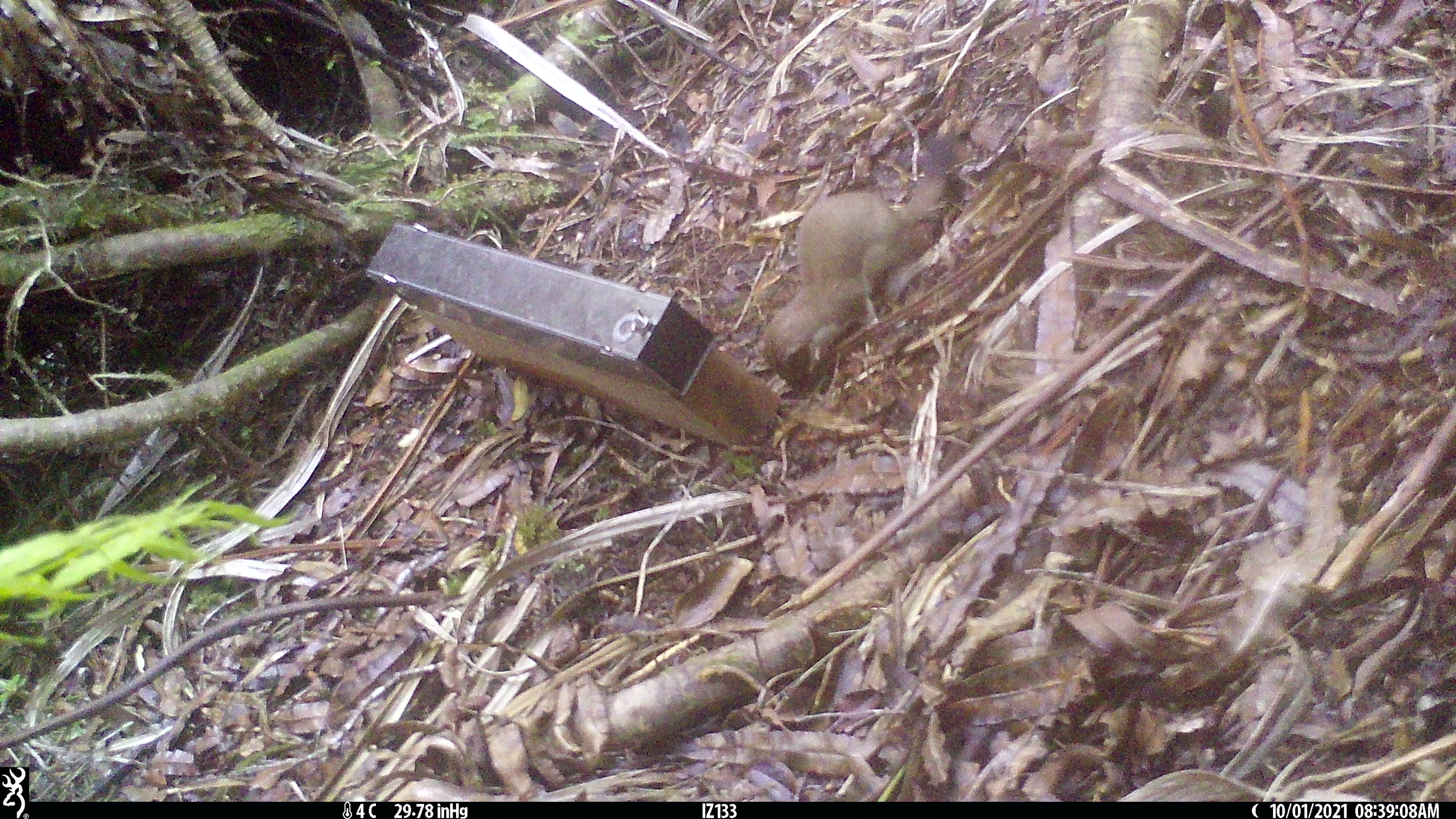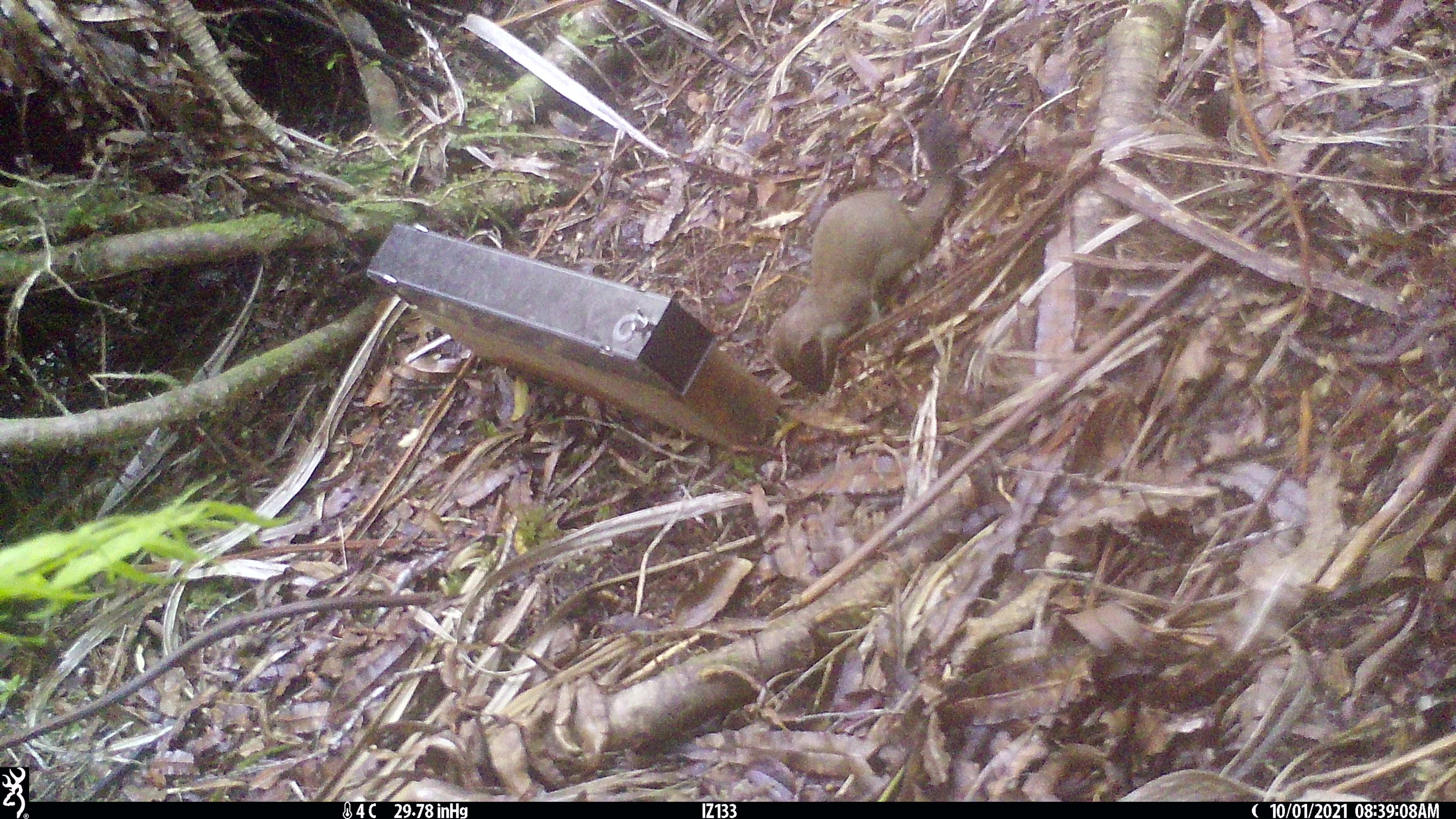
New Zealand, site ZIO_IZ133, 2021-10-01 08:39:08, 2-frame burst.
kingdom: Animalia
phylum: Chordata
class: Mammalia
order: Carnivora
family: Mustelidae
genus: Mustela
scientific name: Mustela erminea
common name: stoat